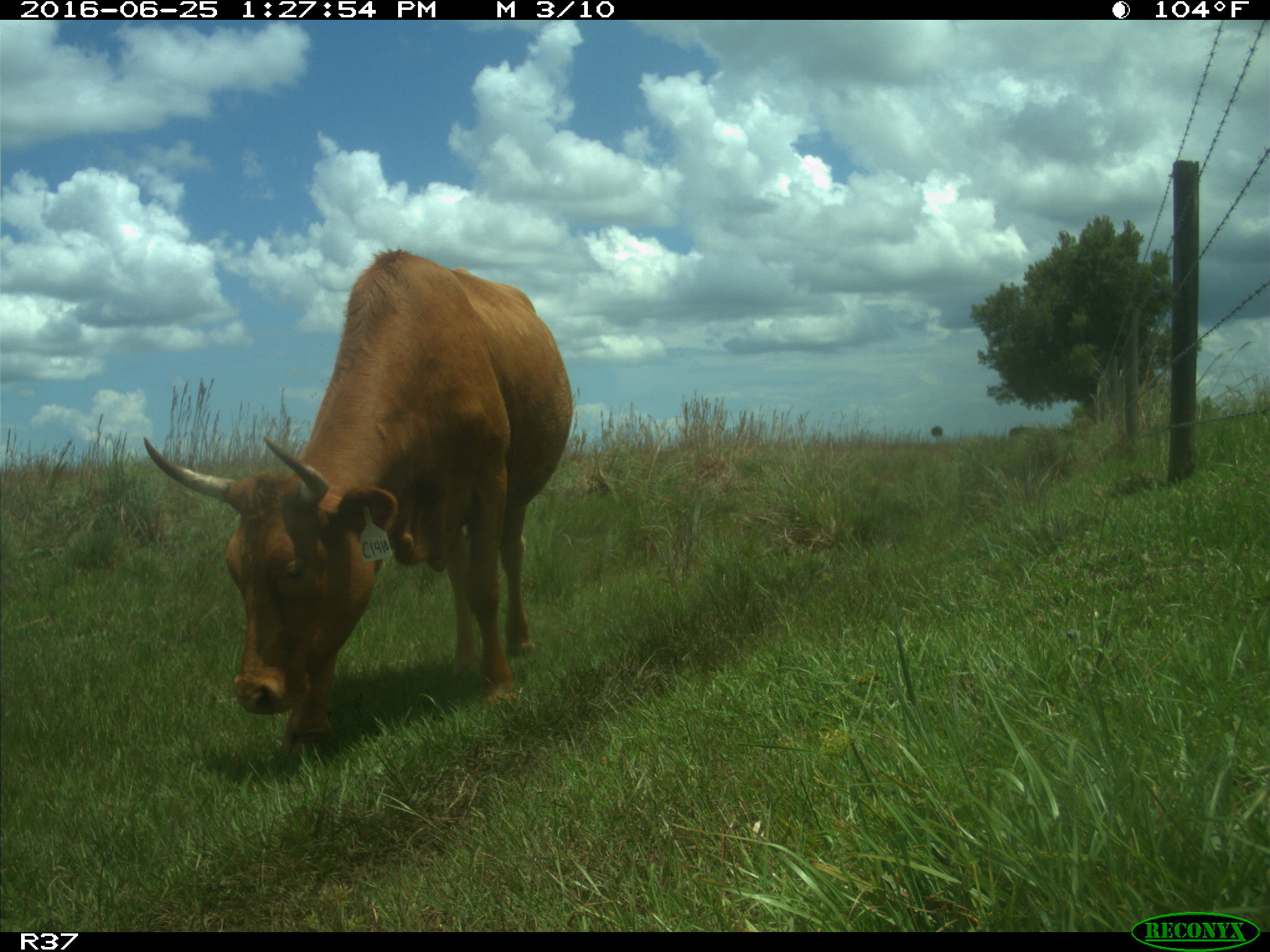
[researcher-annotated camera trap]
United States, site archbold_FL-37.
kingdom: Animalia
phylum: Chordata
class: Mammalia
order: Artiodactyla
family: Bovidae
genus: Bos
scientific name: Bos taurus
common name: domestic cow